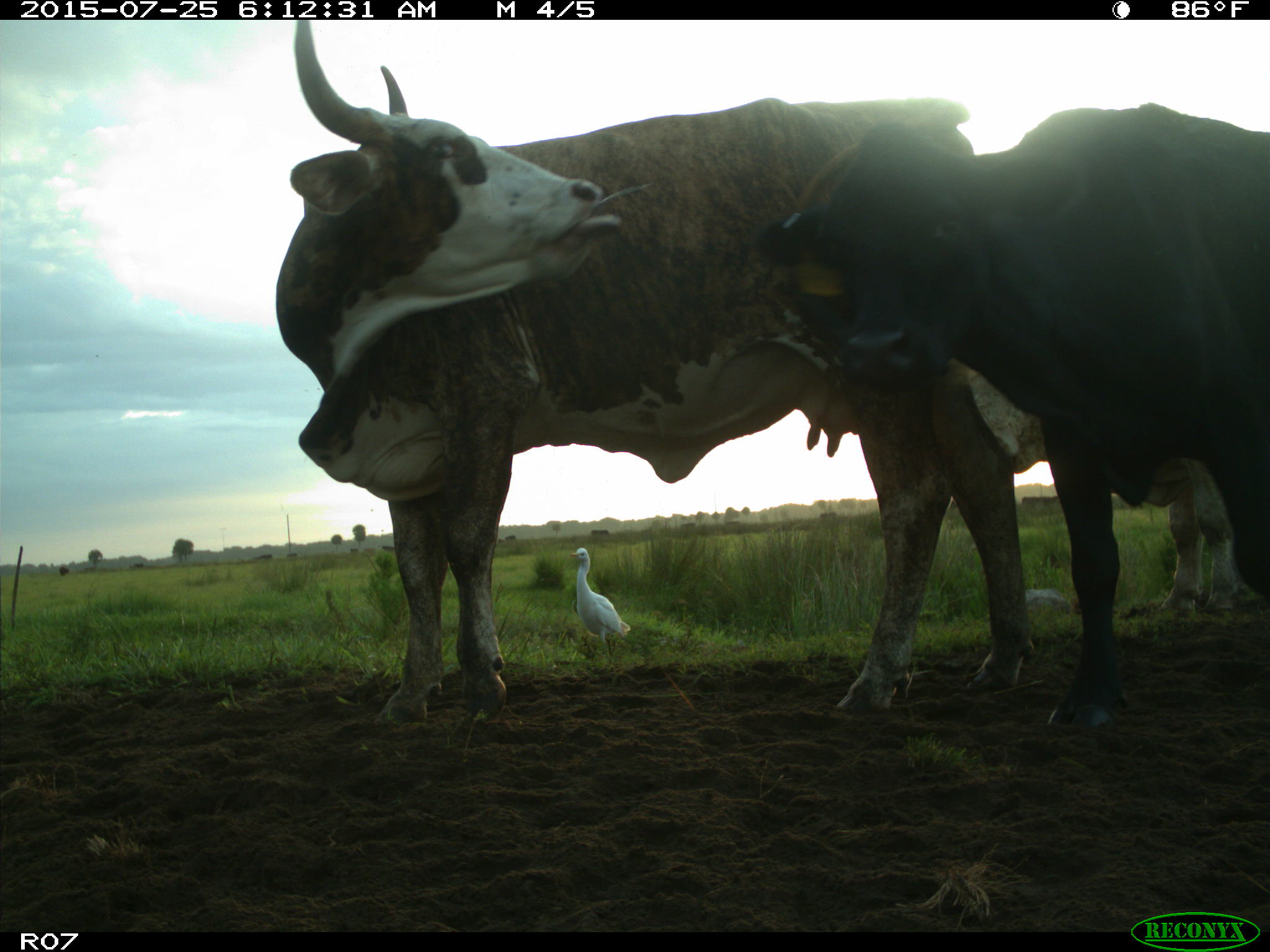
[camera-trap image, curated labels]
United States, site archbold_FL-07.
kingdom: Animalia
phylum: Chordata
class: Mammalia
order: Artiodactyla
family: Bovidae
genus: Bos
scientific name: Bos taurus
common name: domestic cow